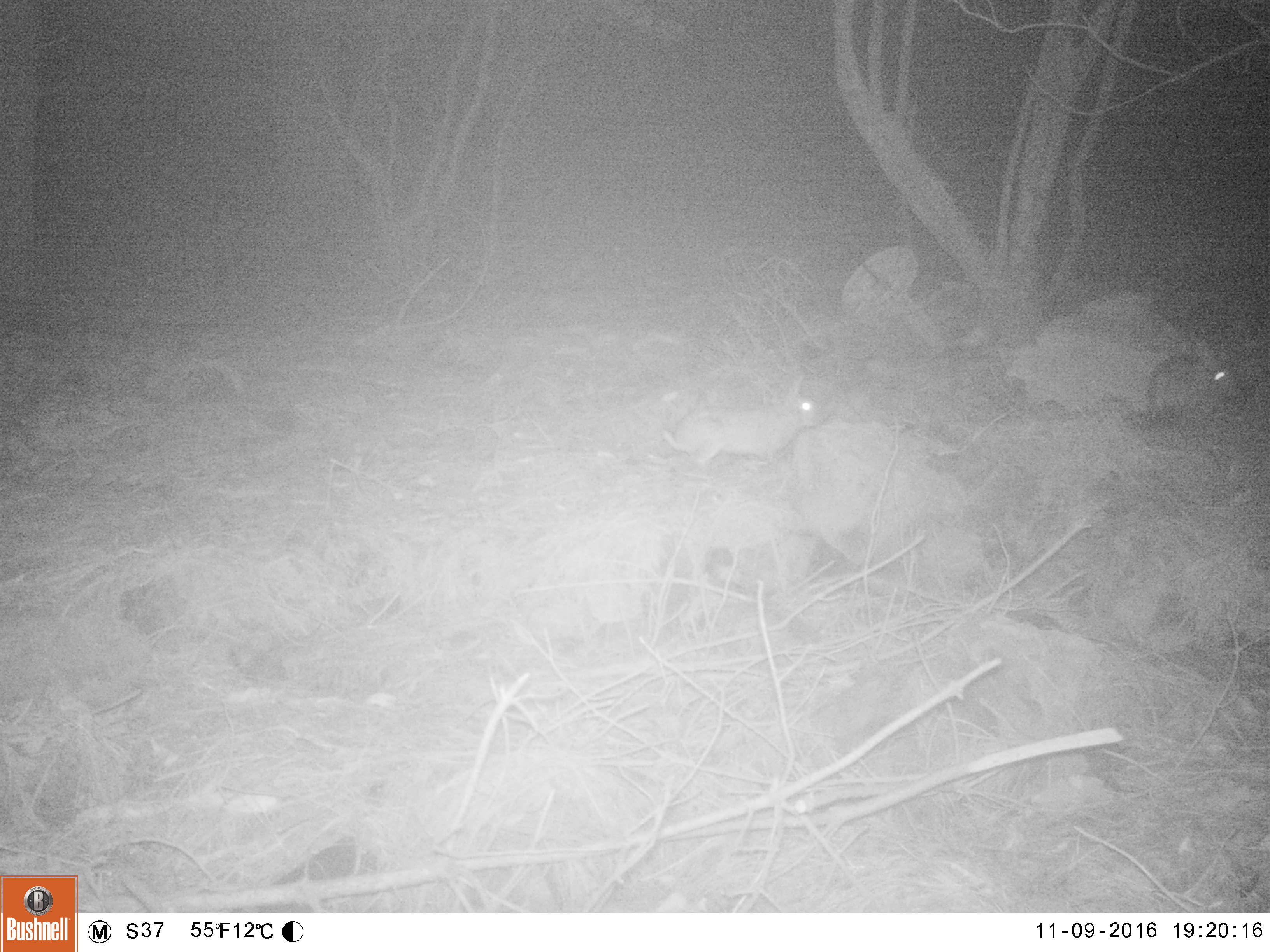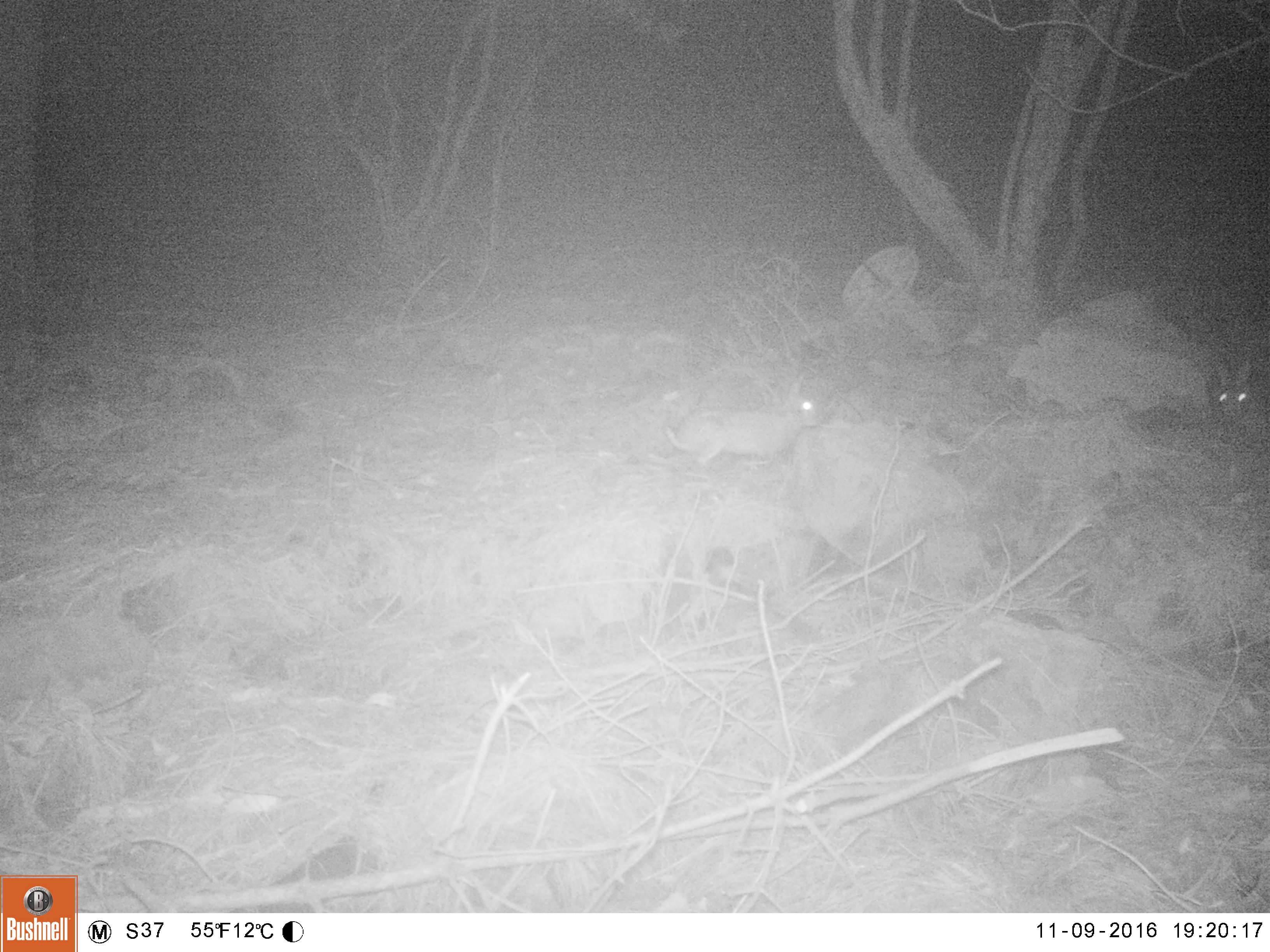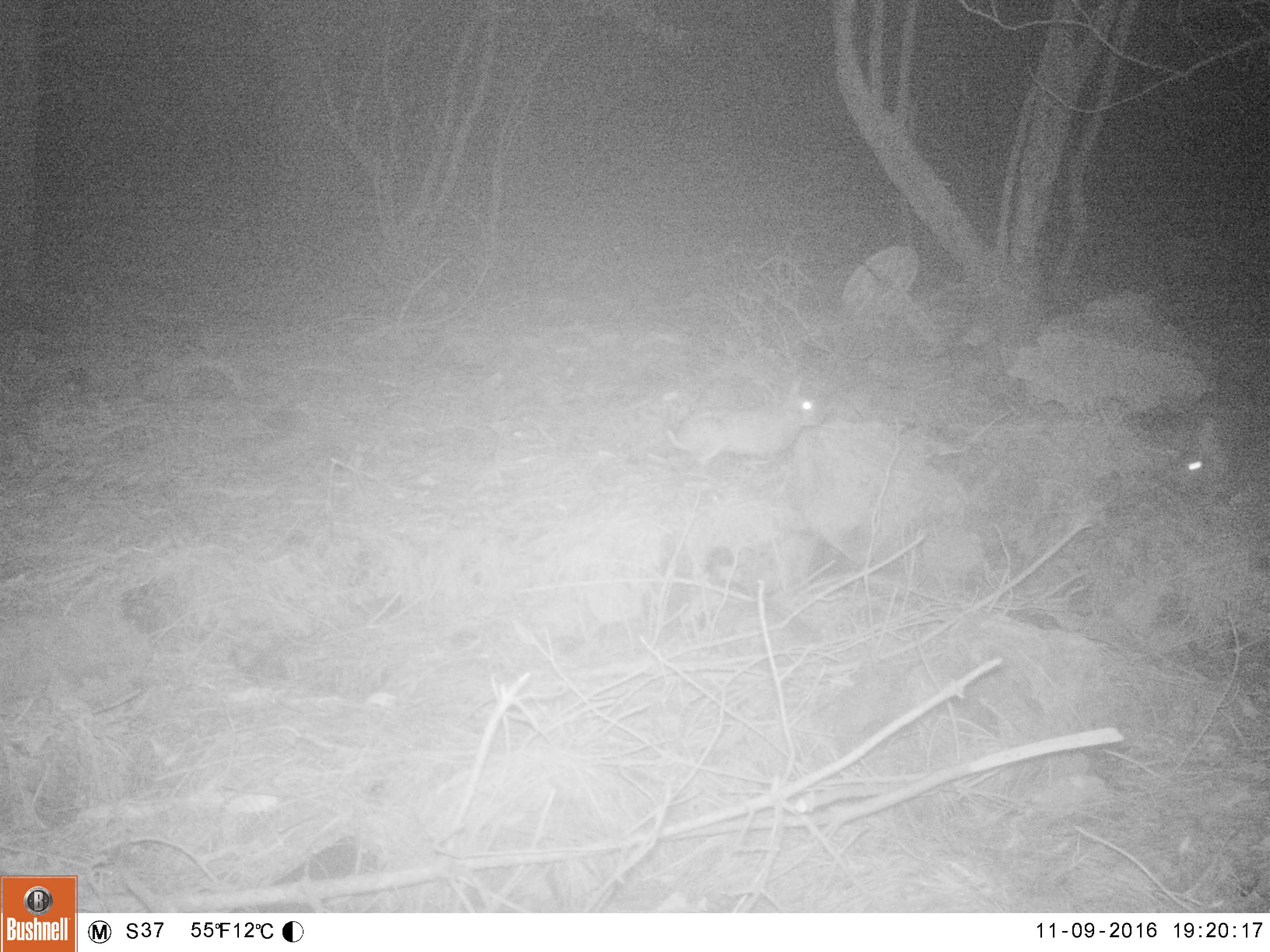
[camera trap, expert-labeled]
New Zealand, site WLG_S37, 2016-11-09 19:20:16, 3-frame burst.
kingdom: Animalia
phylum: Chordata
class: Mammalia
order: Lagomorpha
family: Leporidae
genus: Oryctolagus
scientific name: Oryctolagus cuniculus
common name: european rabbit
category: rabbit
Rabbit (european rabbit) (Oryctolagus cuniculus).